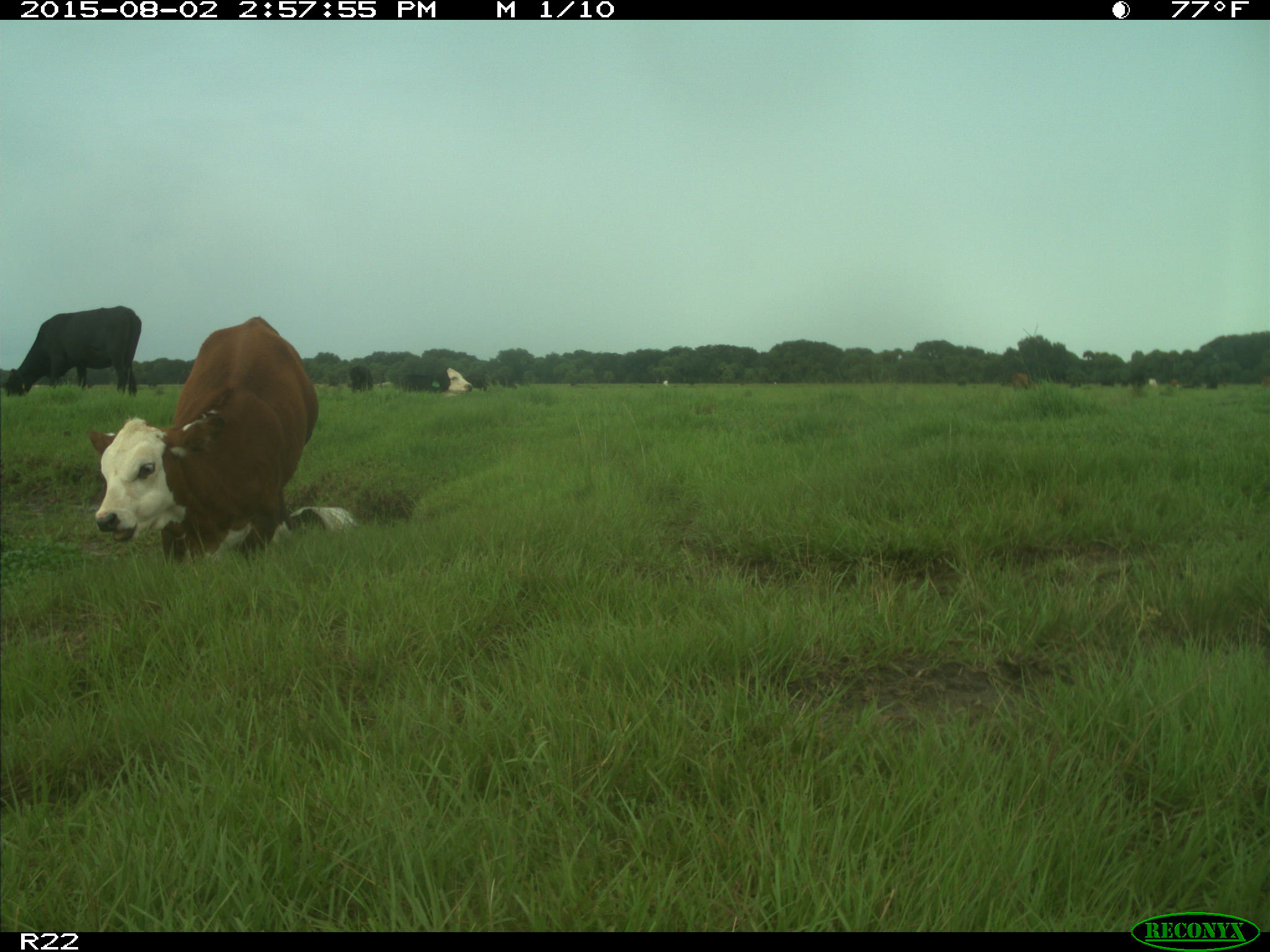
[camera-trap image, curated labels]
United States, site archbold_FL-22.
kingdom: Animalia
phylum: Chordata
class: Mammalia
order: Artiodactyla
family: Bovidae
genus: Bos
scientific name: Bos taurus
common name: domestic cow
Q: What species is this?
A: Bos taurus (domestic cow).